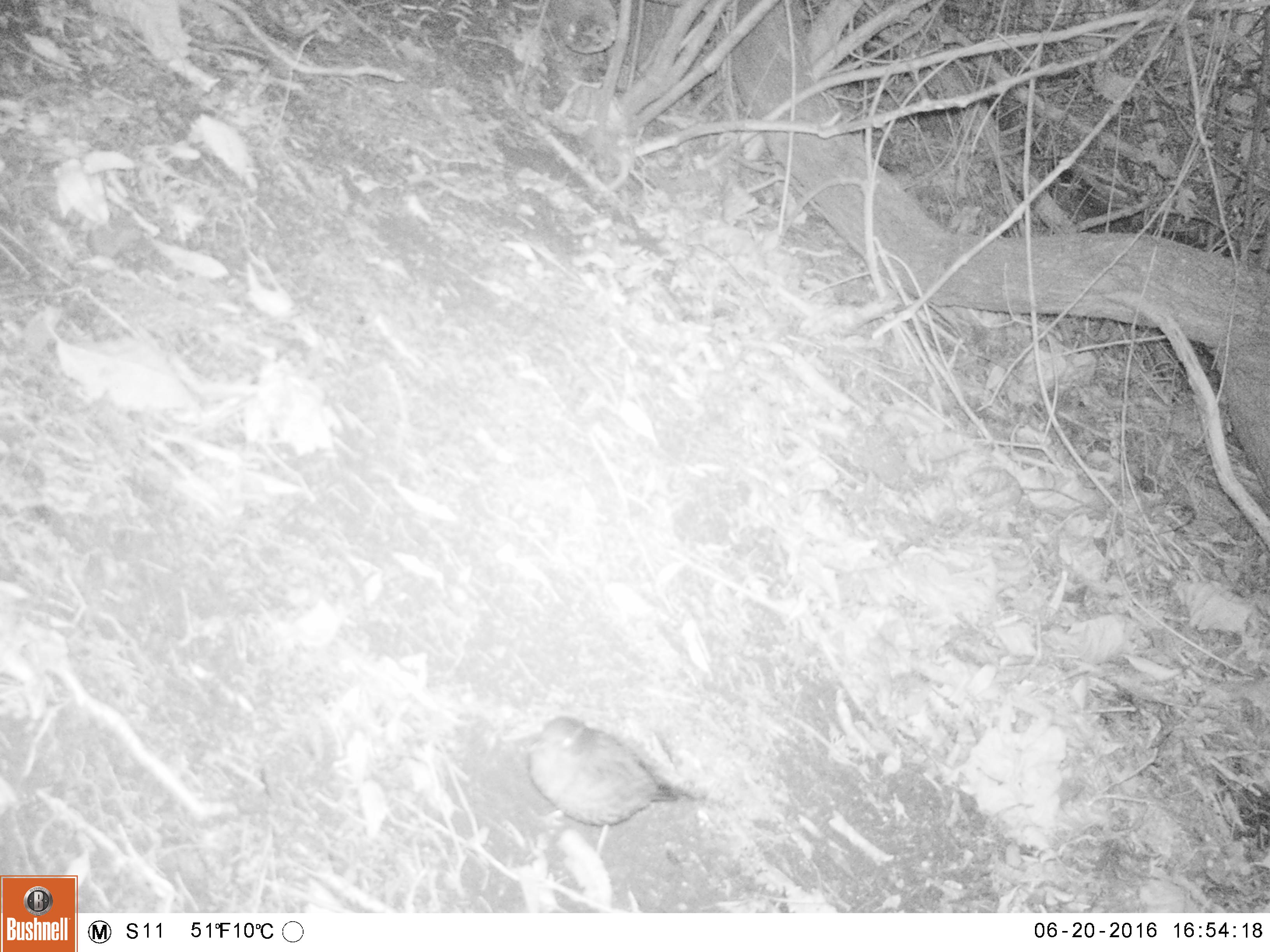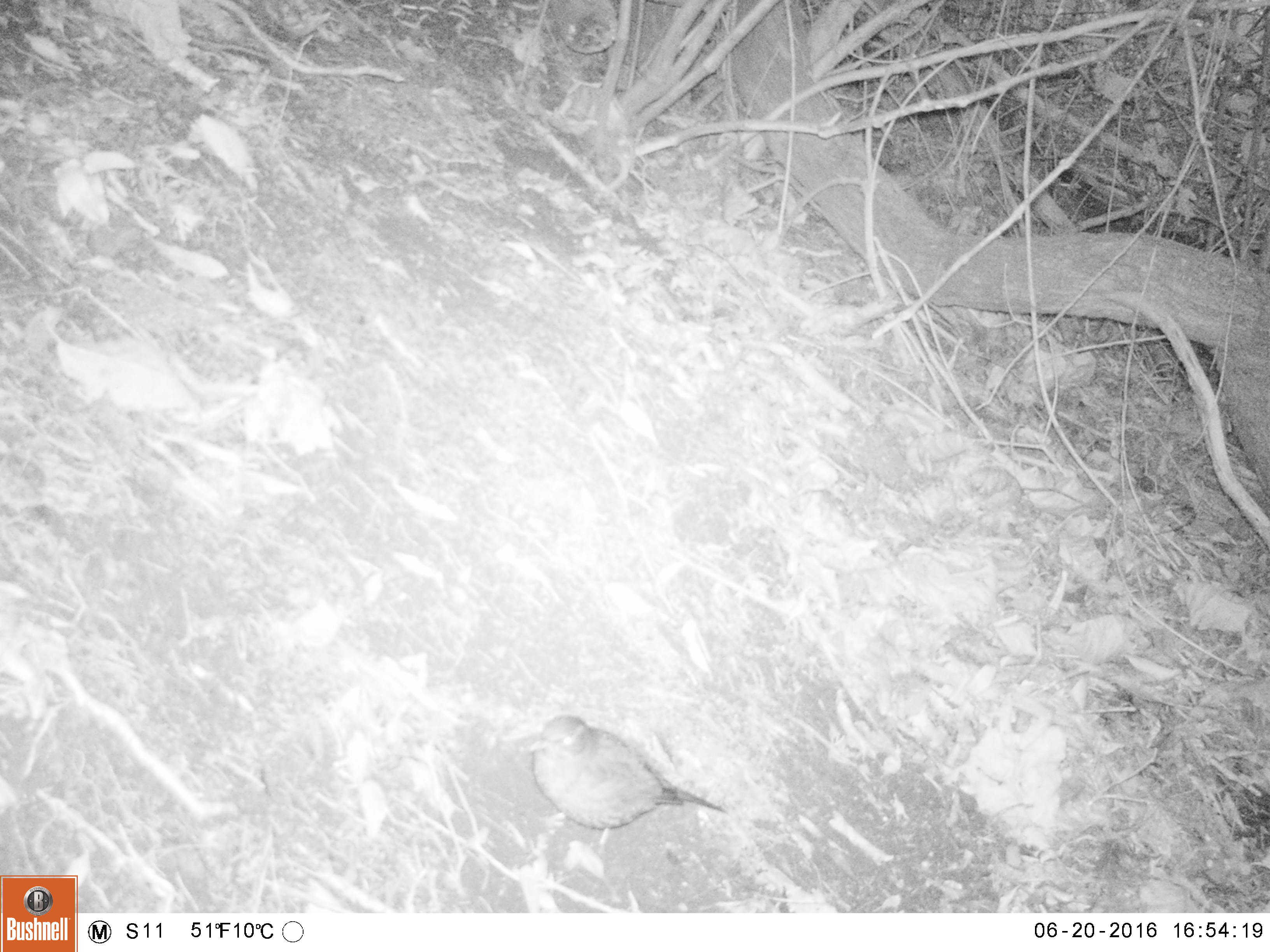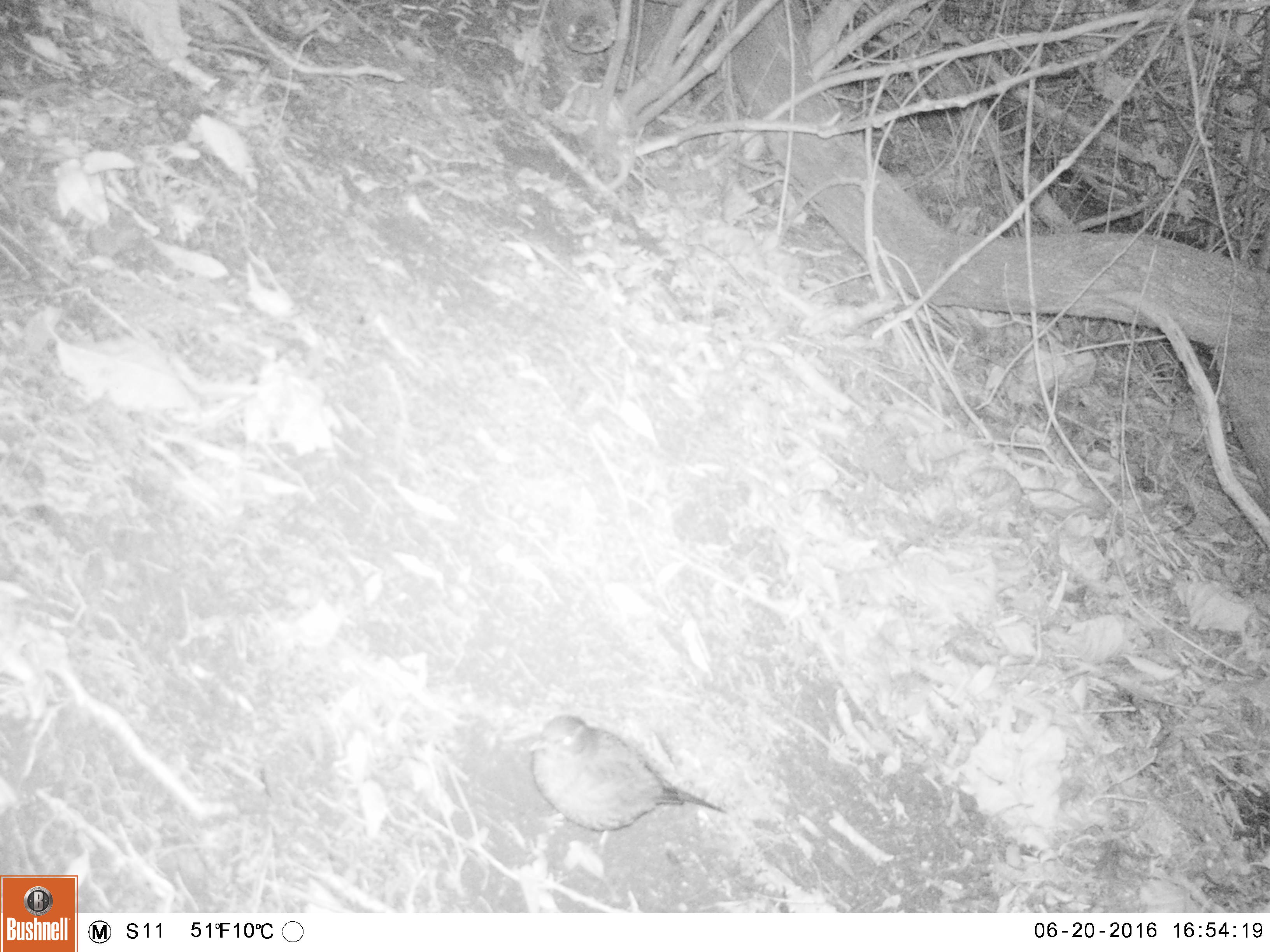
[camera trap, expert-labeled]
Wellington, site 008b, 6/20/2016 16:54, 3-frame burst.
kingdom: Animalia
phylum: Chordata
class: Aves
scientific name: Aves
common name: bird